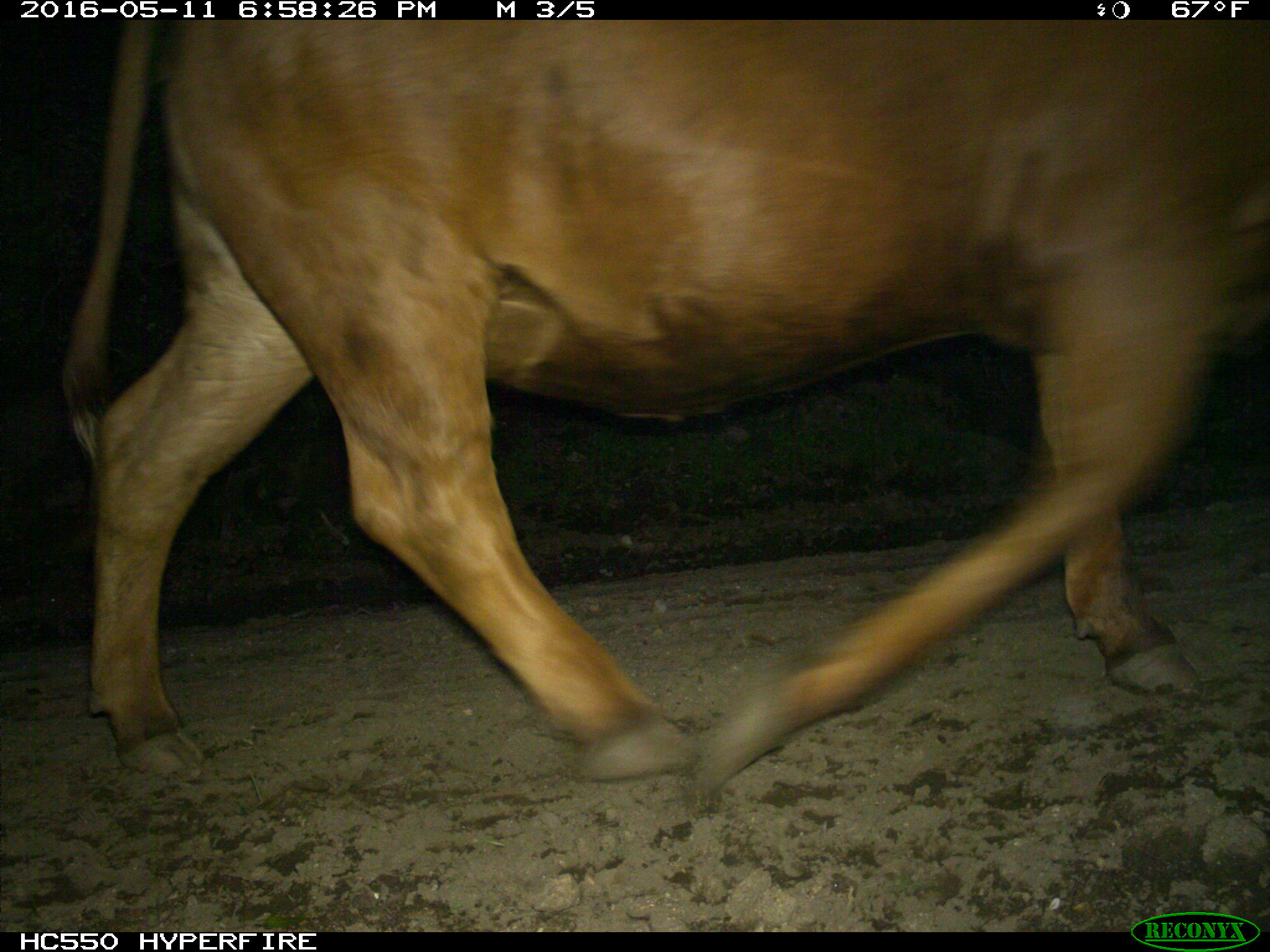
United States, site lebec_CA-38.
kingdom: Animalia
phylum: Chordata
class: Mammalia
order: Artiodactyla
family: Bovidae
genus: Bos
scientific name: Bos taurus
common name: domestic cow